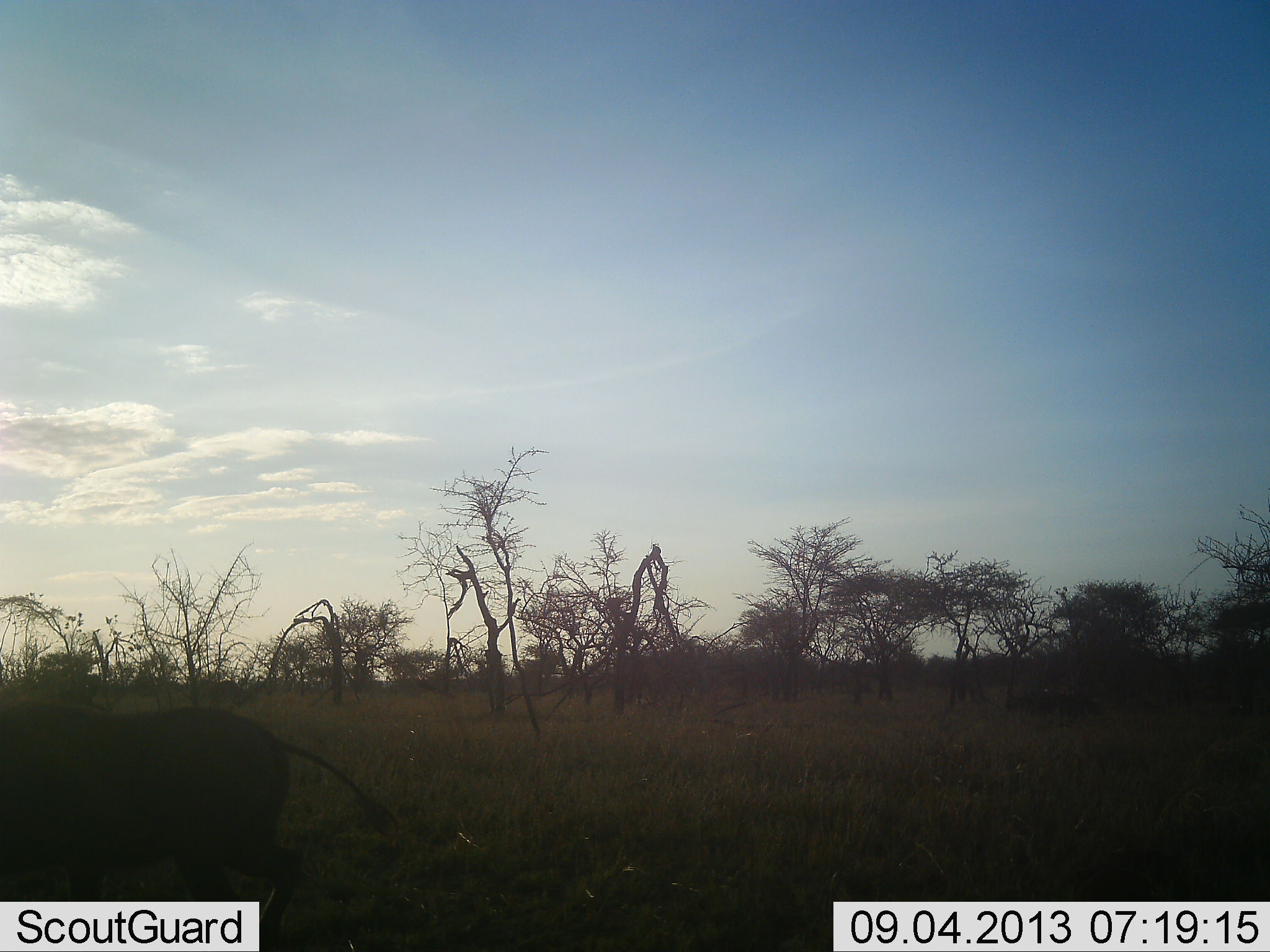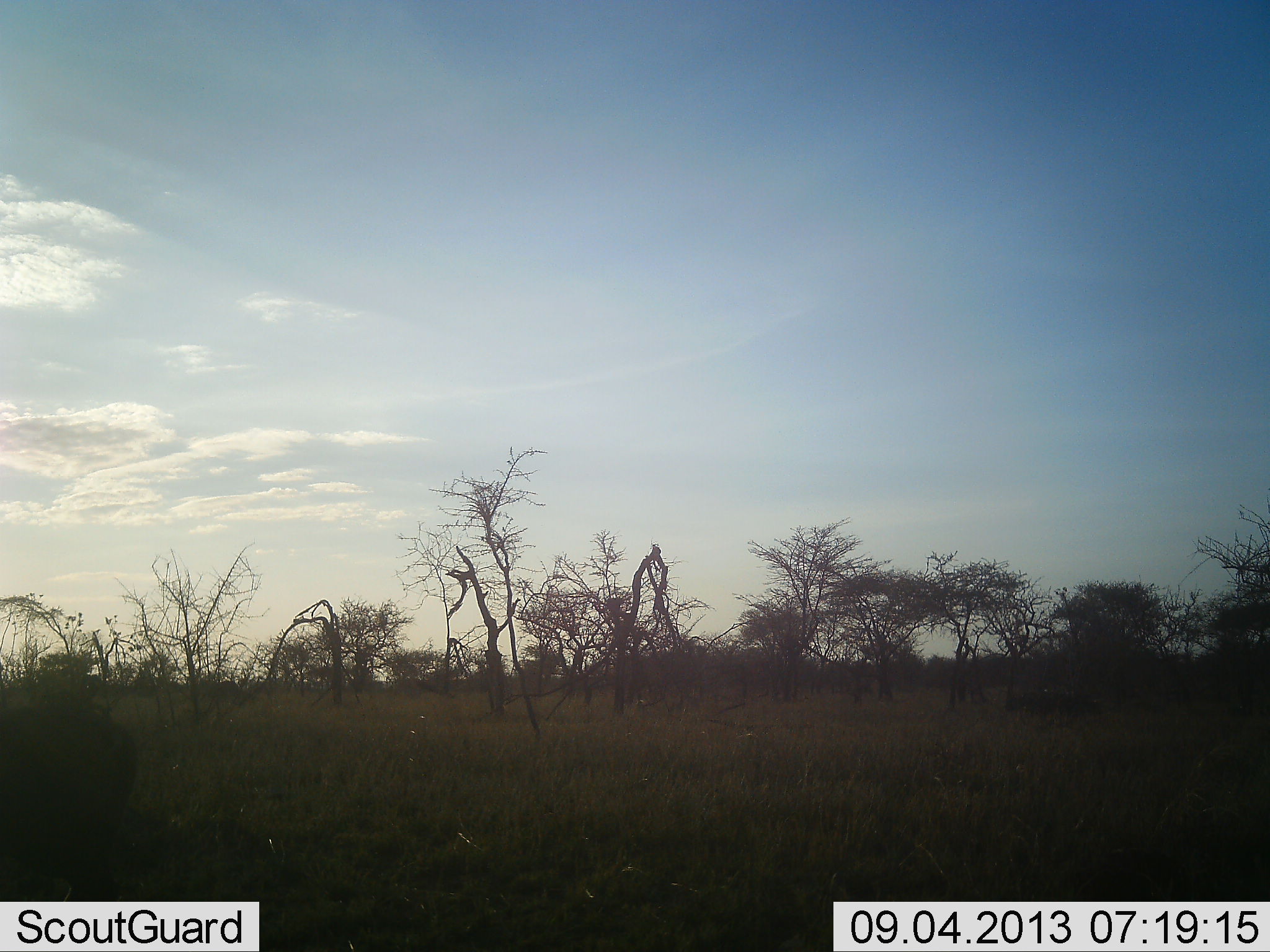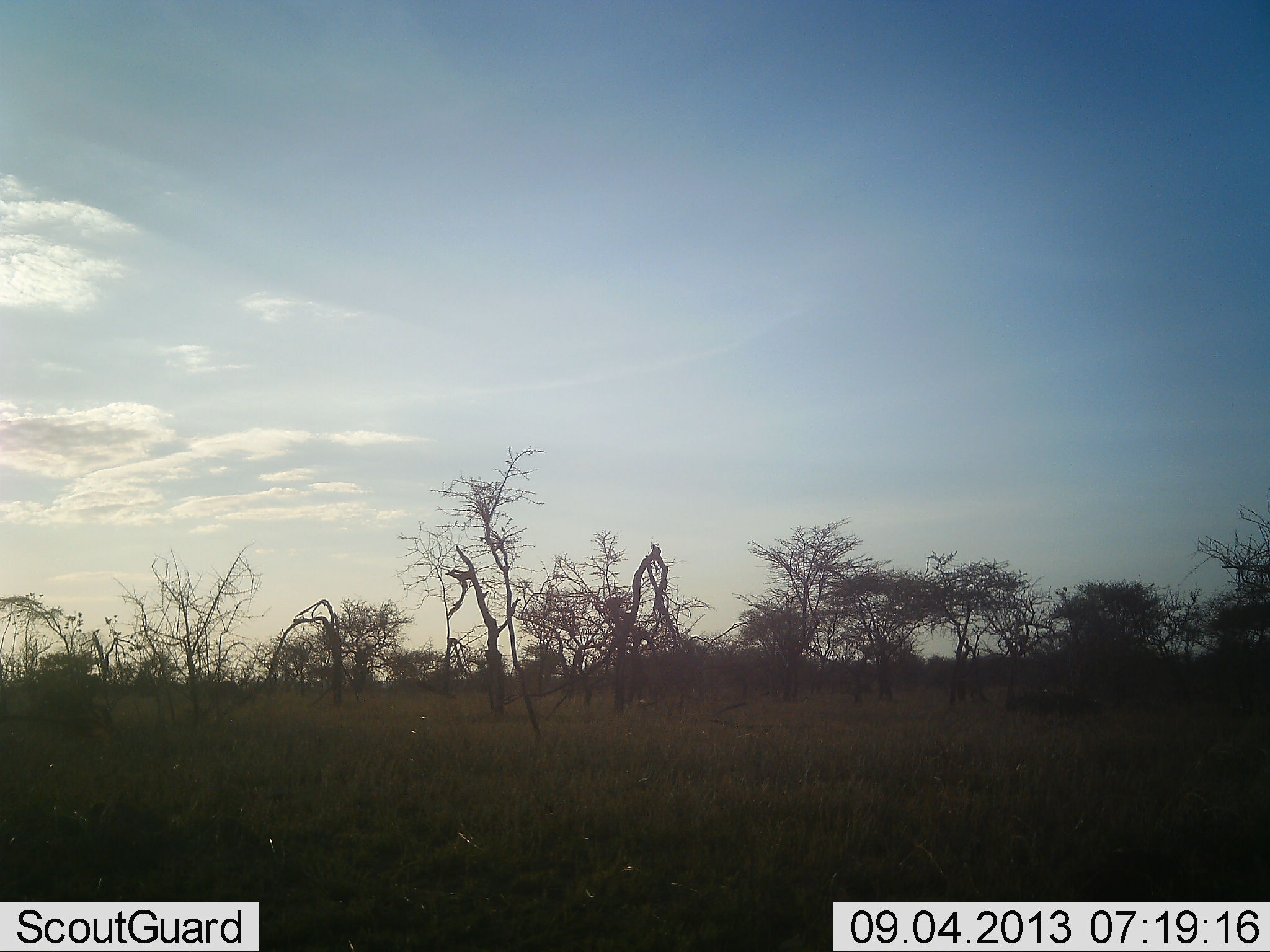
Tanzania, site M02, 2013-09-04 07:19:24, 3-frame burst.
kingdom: Animalia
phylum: Chordata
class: Mammalia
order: Artiodactyla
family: Suidae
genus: Phacochoerus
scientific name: Phacochoerus africanus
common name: warthog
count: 1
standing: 0%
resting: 0%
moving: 94%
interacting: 0%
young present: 0%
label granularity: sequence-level